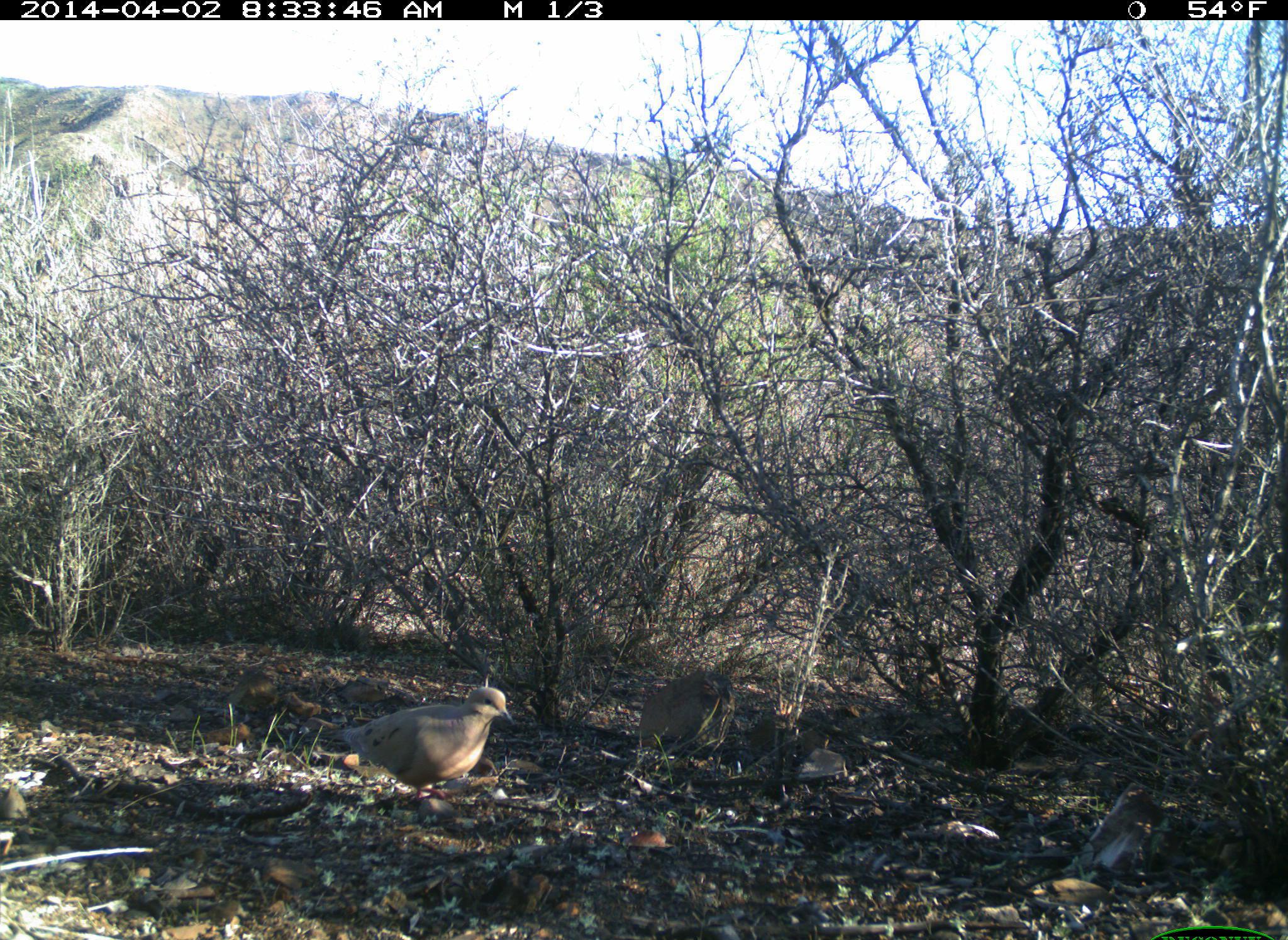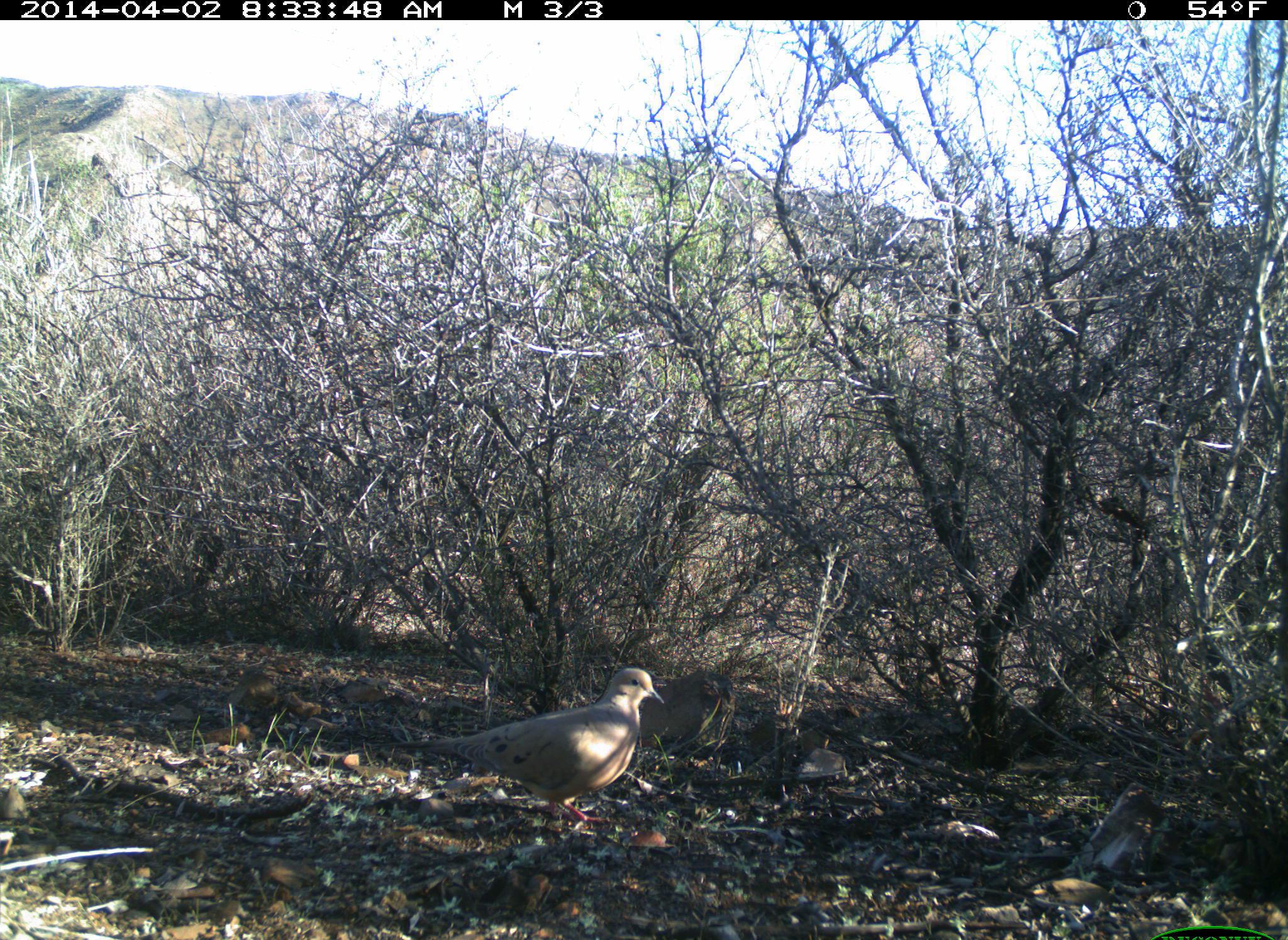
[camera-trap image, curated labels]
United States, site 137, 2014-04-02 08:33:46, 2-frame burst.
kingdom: Animalia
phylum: Chordata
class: Aves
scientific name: Aves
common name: bird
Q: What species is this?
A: Bird (Aves).